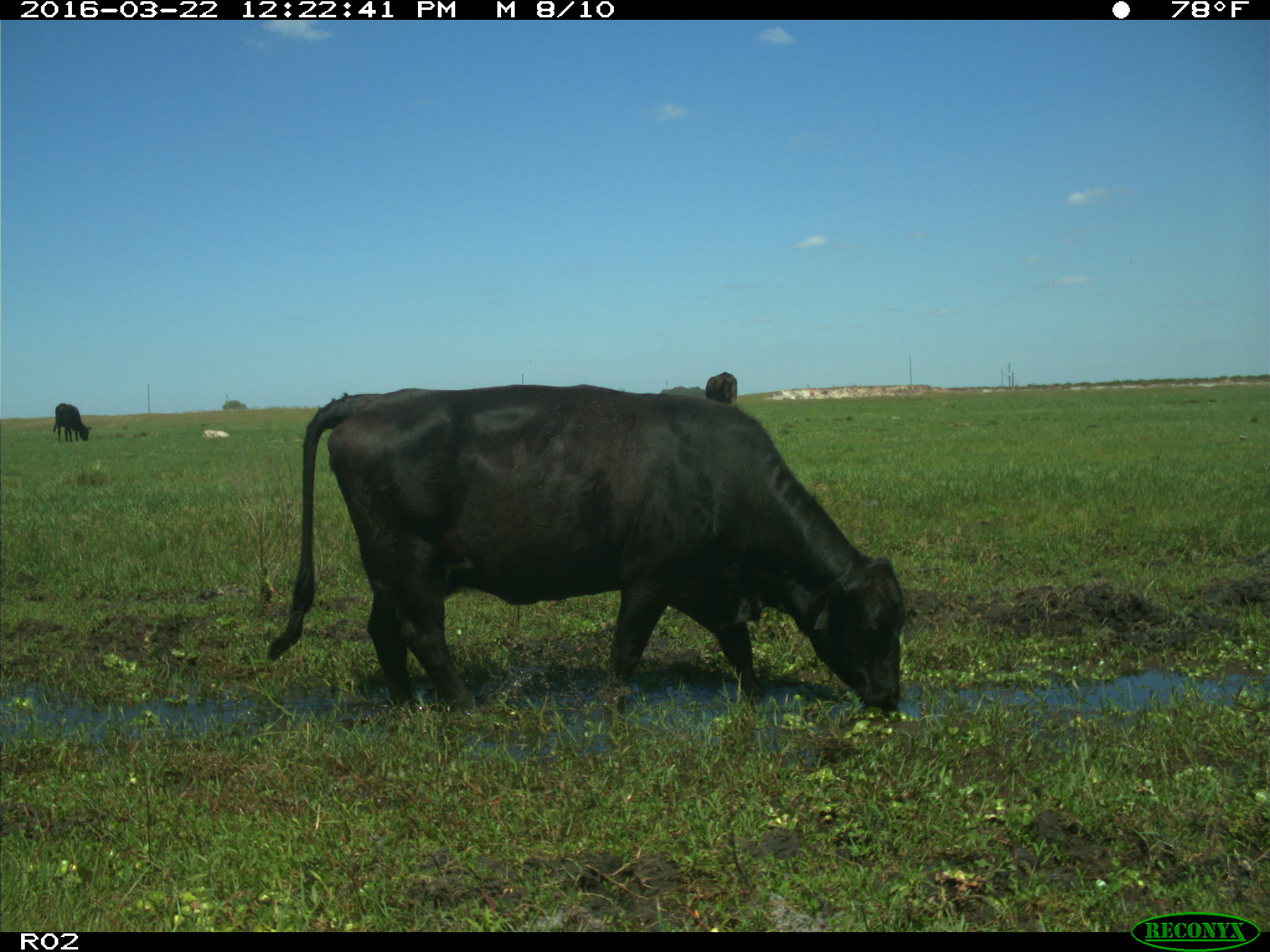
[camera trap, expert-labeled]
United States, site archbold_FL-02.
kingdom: Animalia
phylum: Chordata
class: Mammalia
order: Artiodactyla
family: Bovidae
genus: Bos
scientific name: Bos taurus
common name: domestic cow